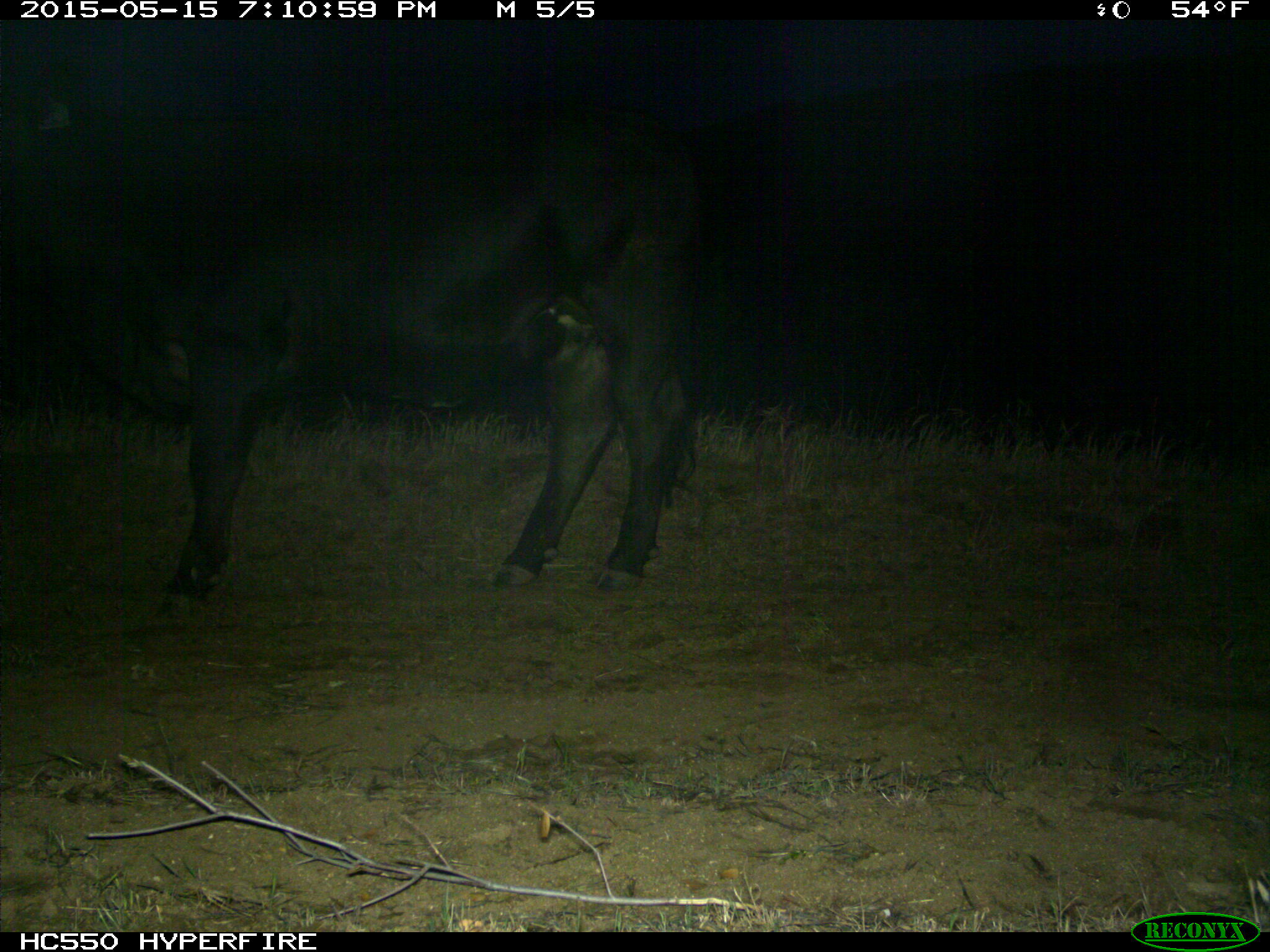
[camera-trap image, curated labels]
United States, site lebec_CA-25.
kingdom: Animalia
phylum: Chordata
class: Mammalia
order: Artiodactyla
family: Bovidae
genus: Bos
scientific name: Bos taurus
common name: domestic cow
Bos taurus (domestic cow).